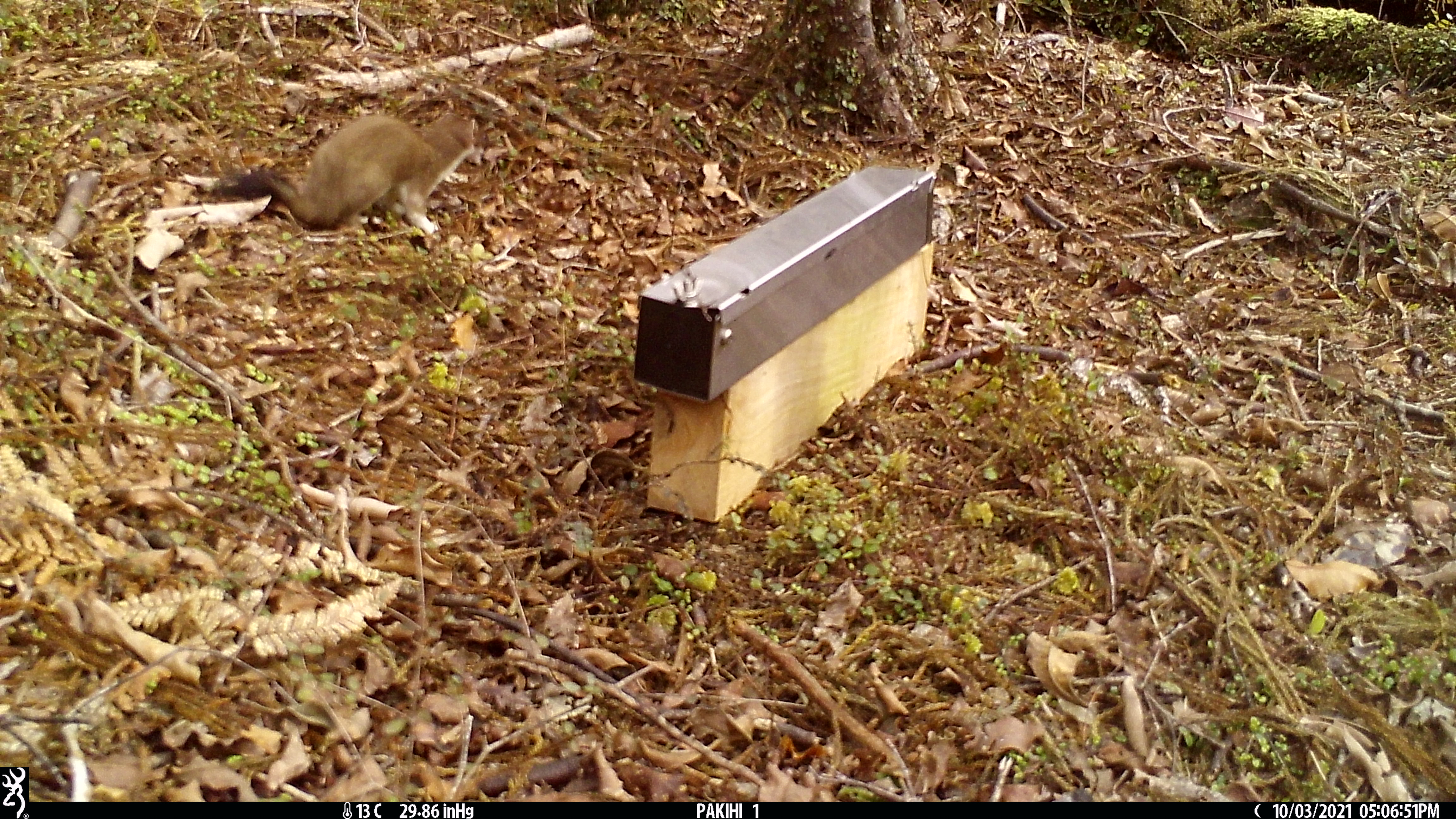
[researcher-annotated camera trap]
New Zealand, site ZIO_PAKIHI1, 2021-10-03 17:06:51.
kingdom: Animalia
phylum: Chordata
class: Mammalia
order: Carnivora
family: Mustelidae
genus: Mustela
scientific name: Mustela erminea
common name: stoat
Stoat (Mustela erminea).